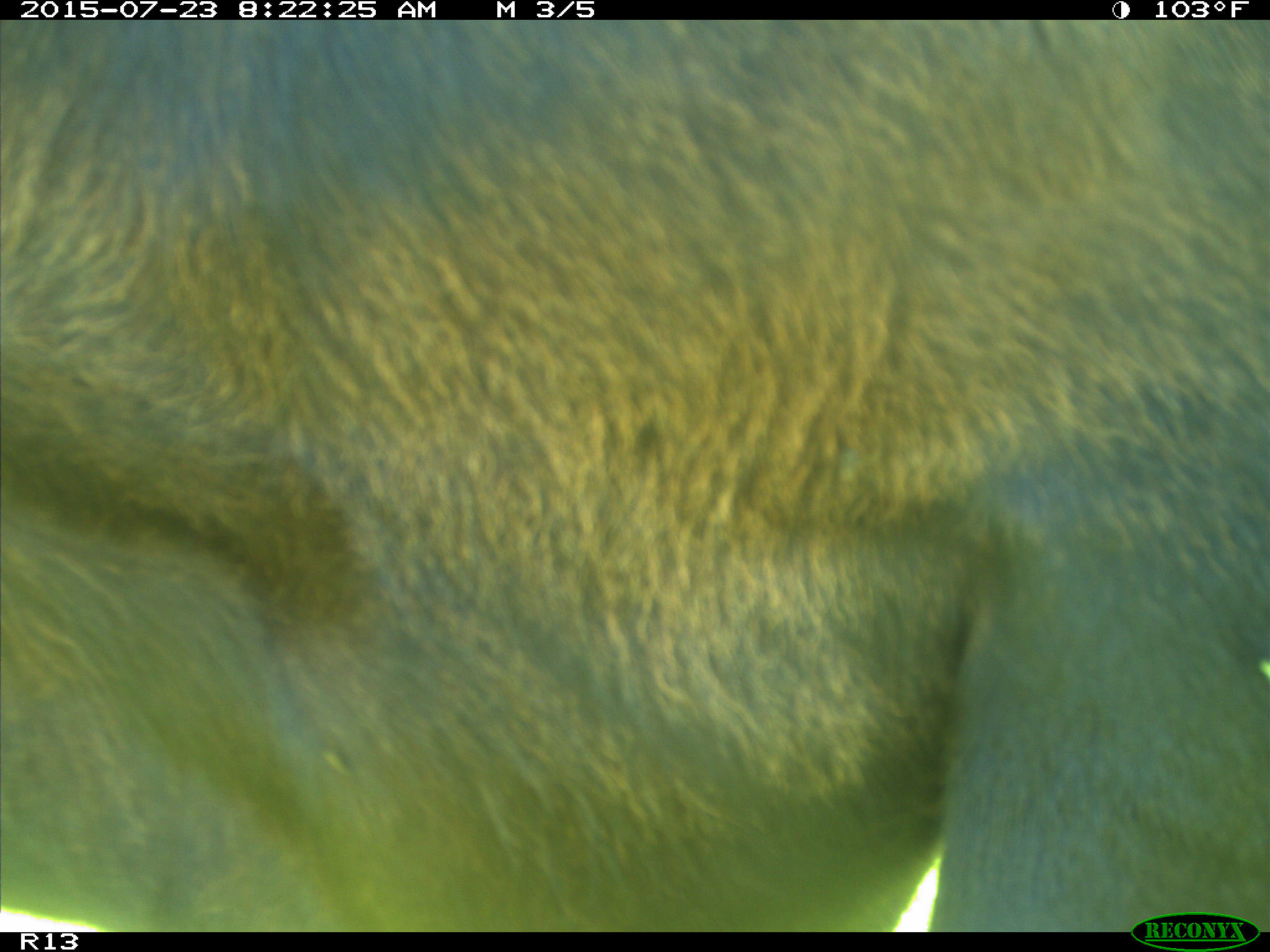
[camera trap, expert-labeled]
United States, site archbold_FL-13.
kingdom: Animalia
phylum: Chordata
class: Mammalia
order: Artiodactyla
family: Bovidae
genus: Bos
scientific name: Bos taurus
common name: domestic cow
Bos taurus (domestic cow).